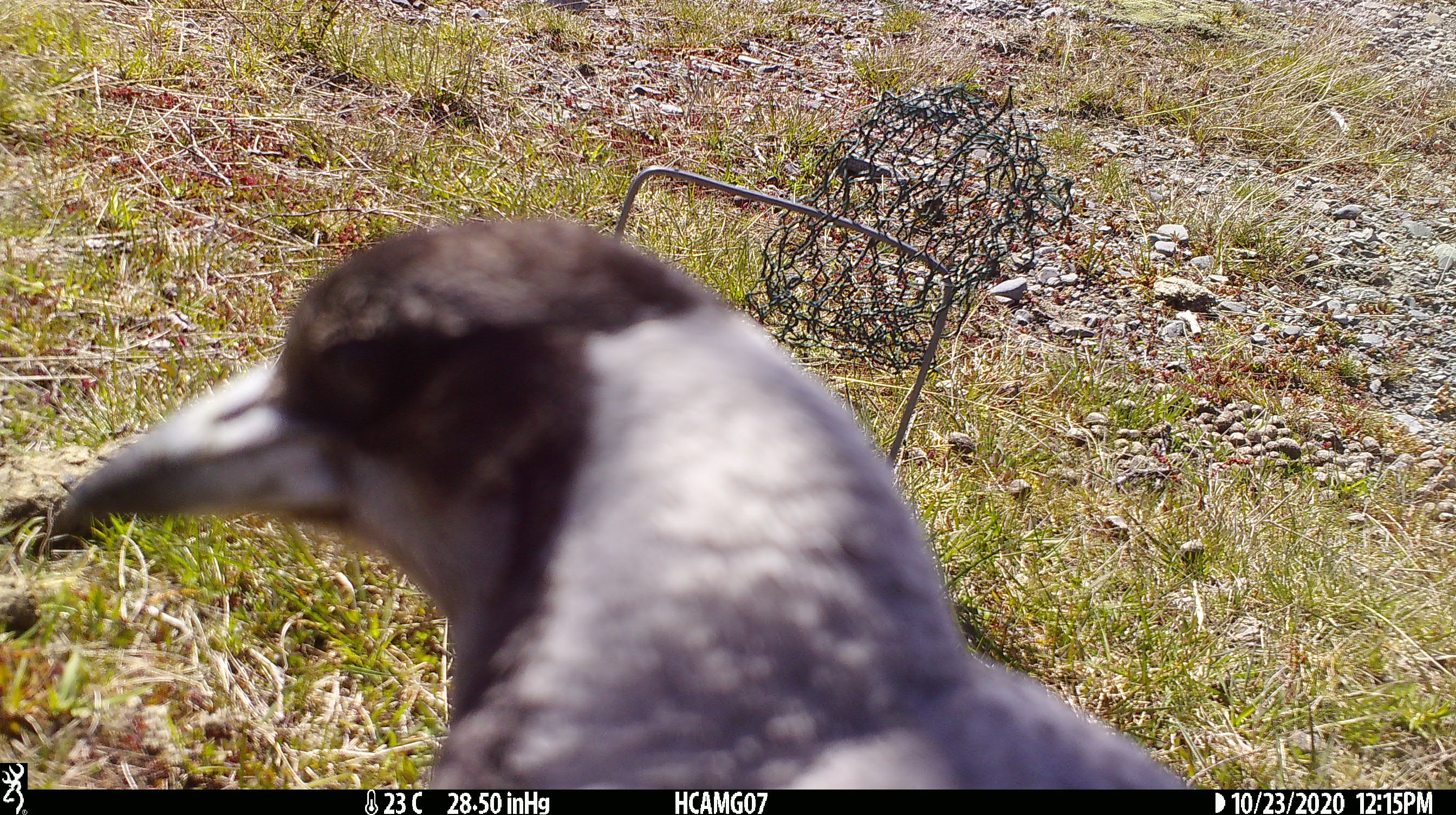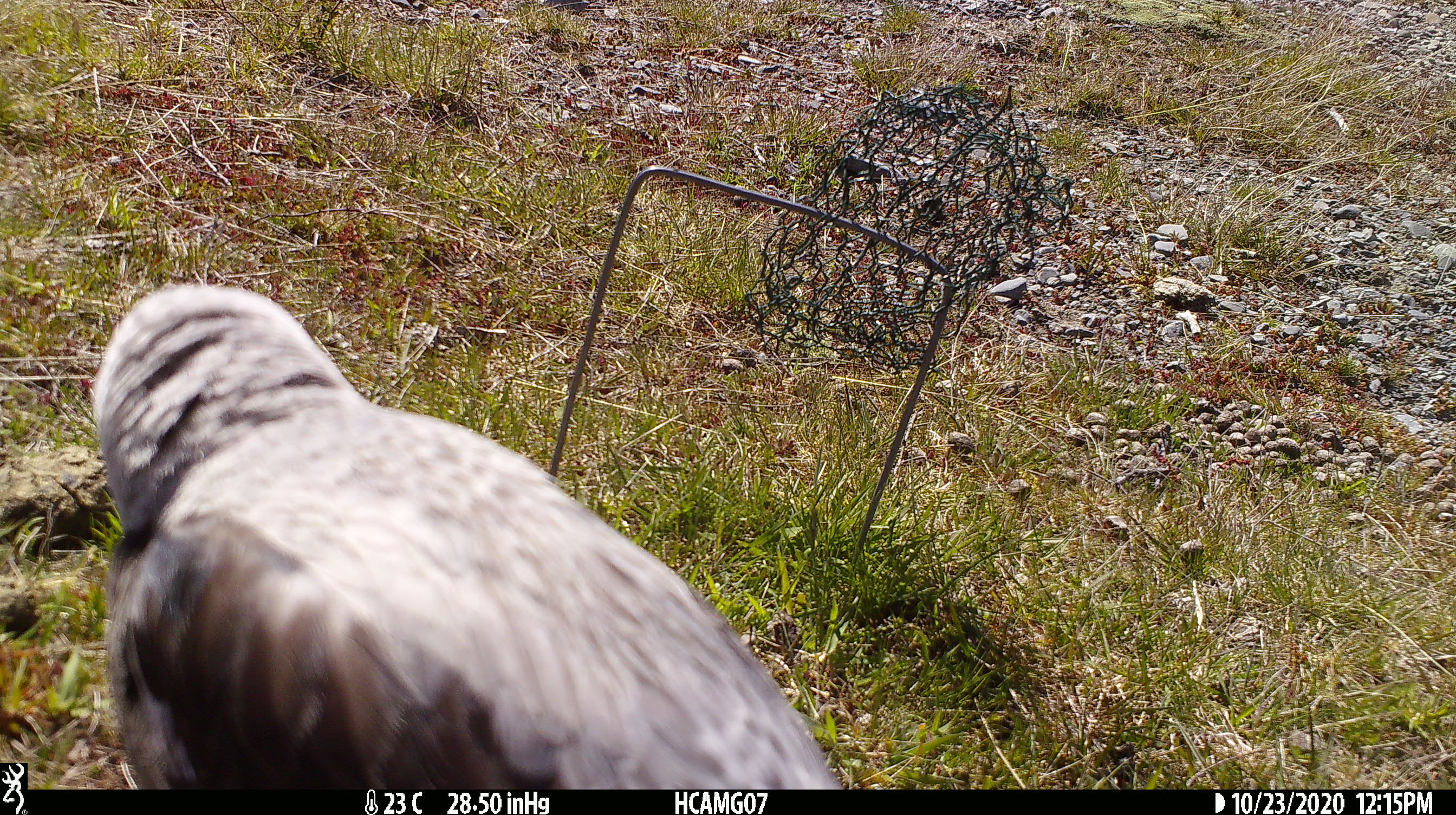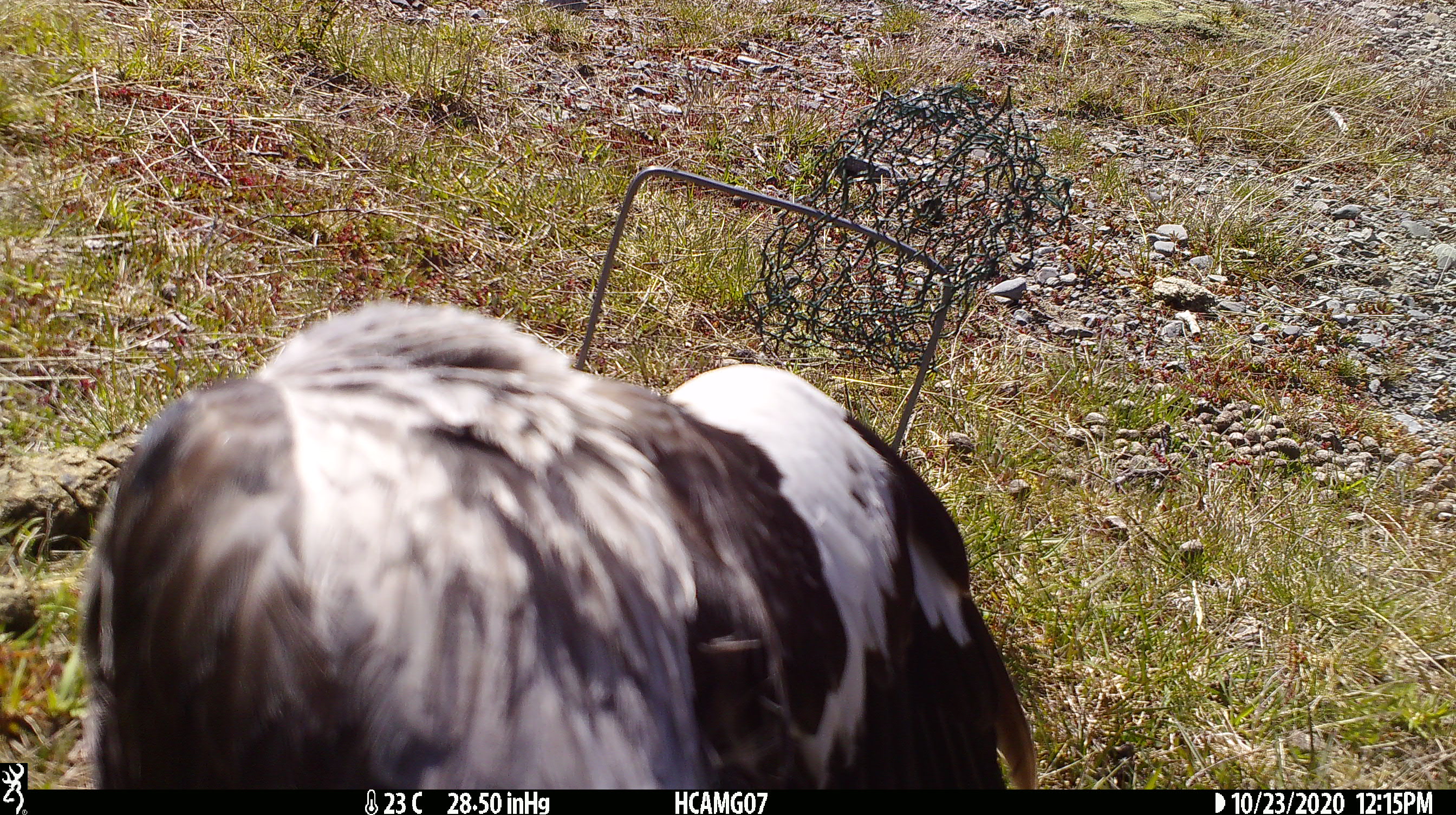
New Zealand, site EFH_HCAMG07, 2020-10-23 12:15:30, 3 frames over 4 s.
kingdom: Animalia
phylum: Chordata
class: Aves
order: Passeriformes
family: Artamidae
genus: Gymnorhina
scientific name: Gymnorhina tibicen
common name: australian magpie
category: magpie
Magpie (australian magpie) (Gymnorhina tibicen).